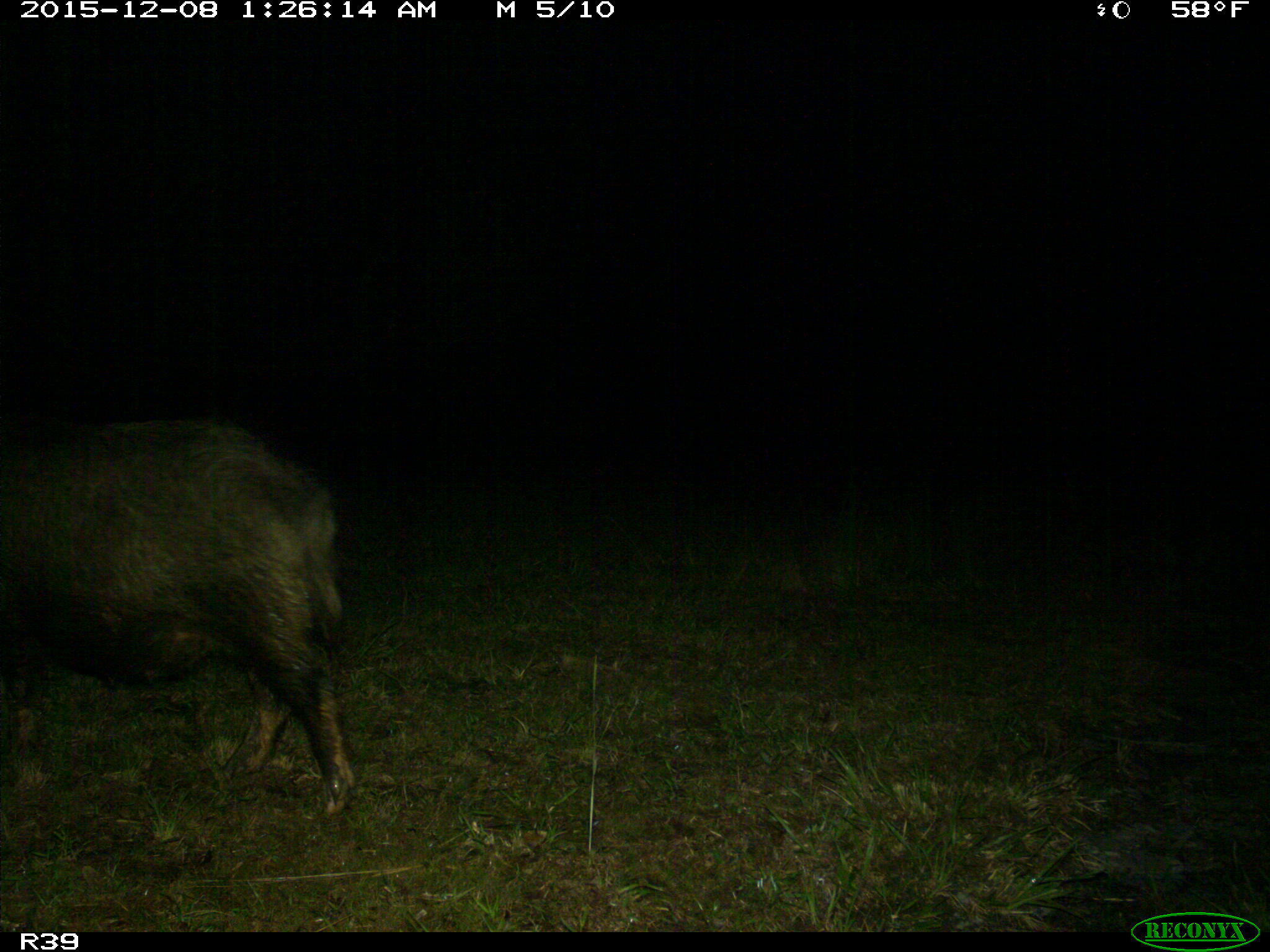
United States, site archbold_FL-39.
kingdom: Animalia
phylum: Chordata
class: Mammalia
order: Artiodactyla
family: Suidae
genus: Sus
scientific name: Sus scrofa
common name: wild boar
Sus scrofa (wild boar).